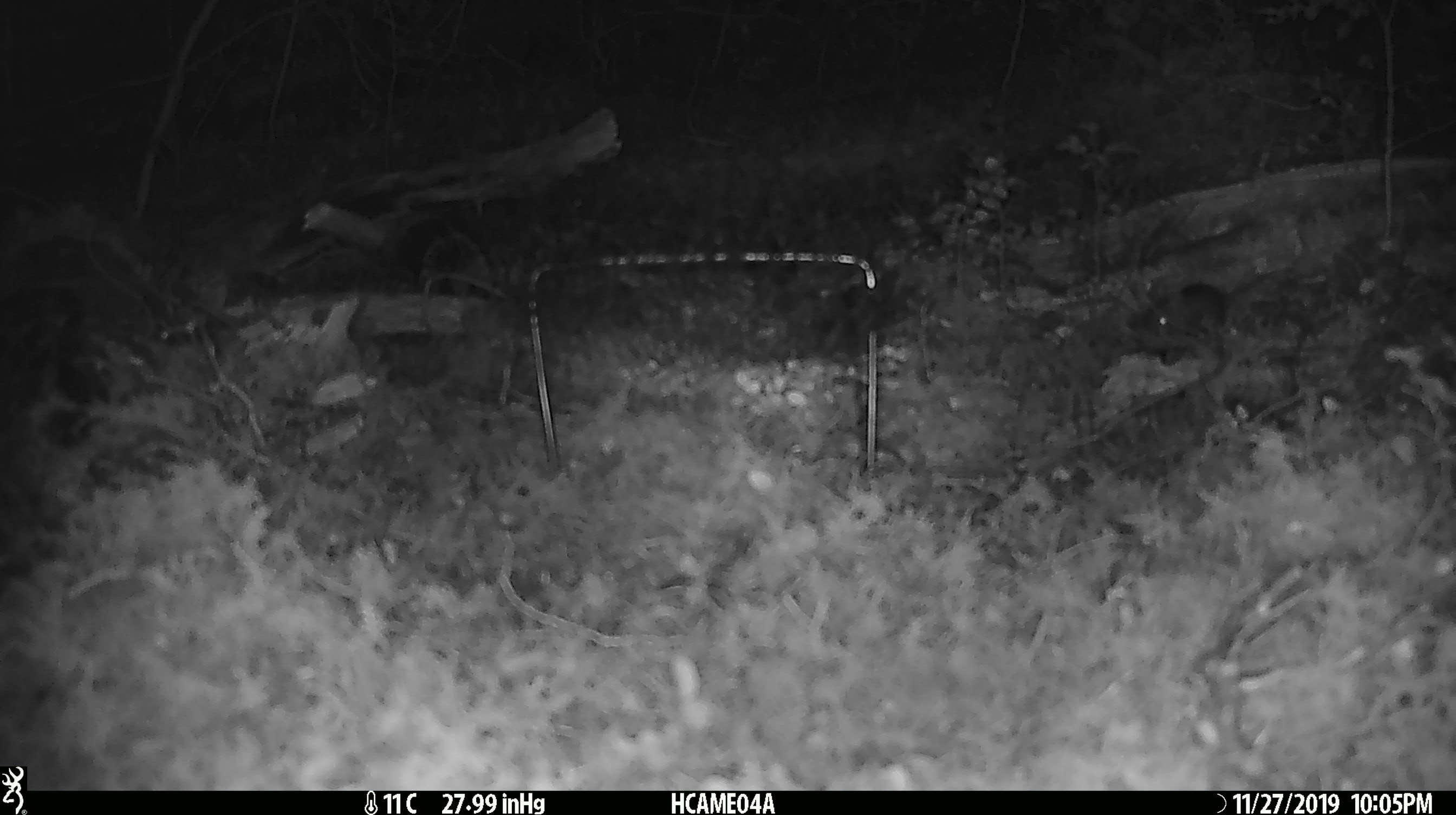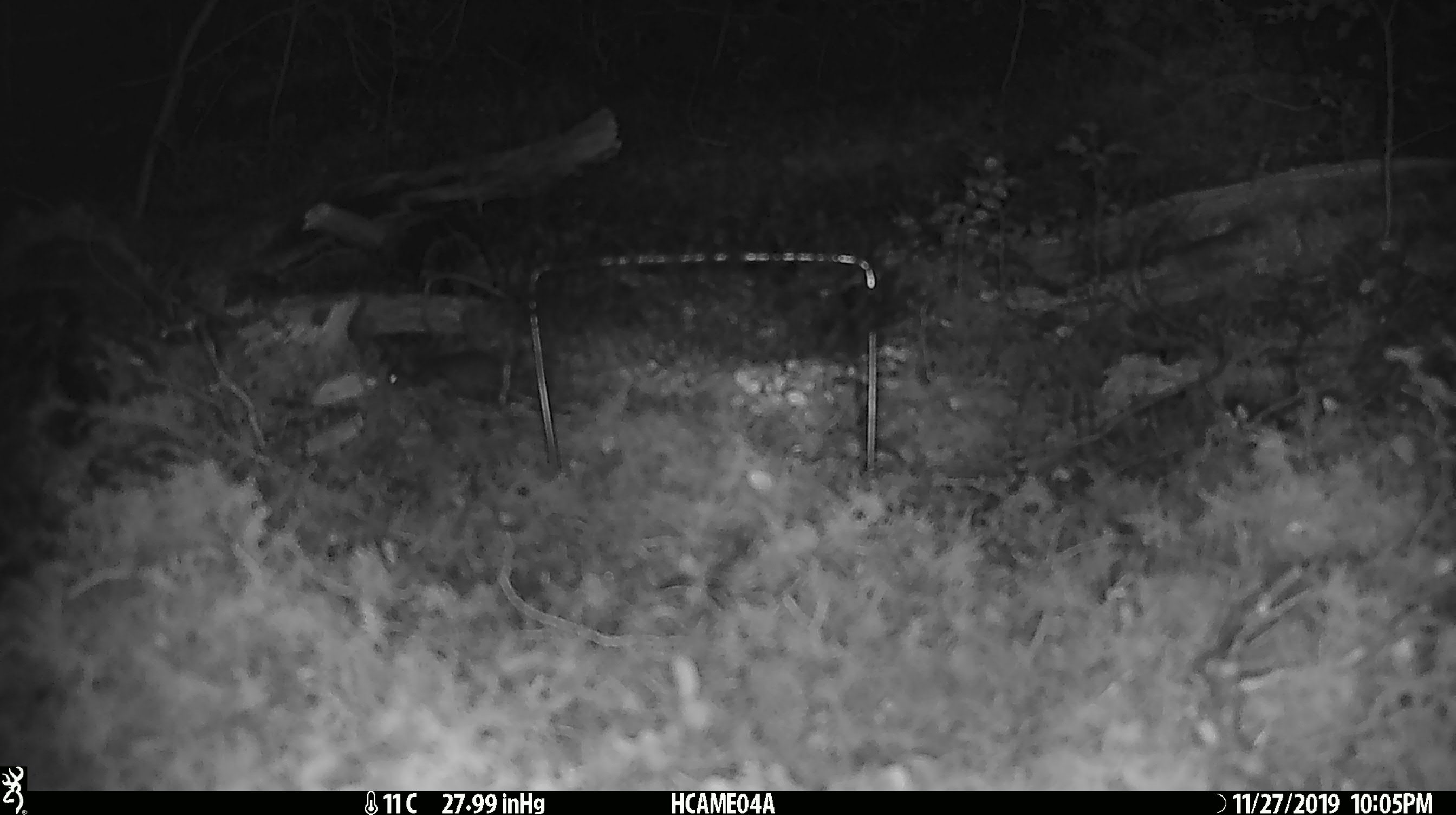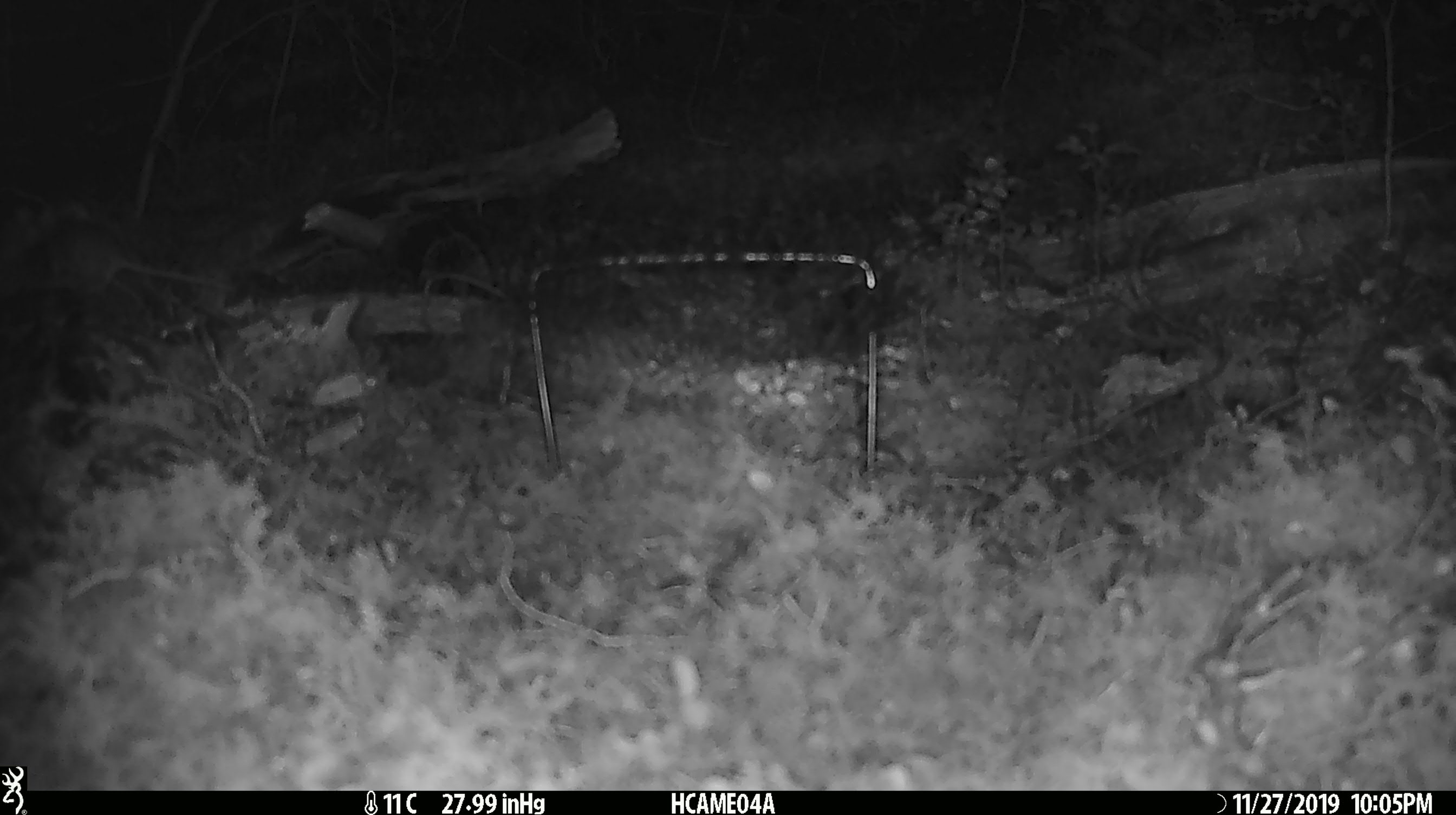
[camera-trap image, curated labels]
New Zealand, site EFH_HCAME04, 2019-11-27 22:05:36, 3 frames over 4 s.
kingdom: Animalia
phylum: Chordata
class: Mammalia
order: Rodentia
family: Muridae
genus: Mus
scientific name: Mus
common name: mouse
Mouse (Mus).